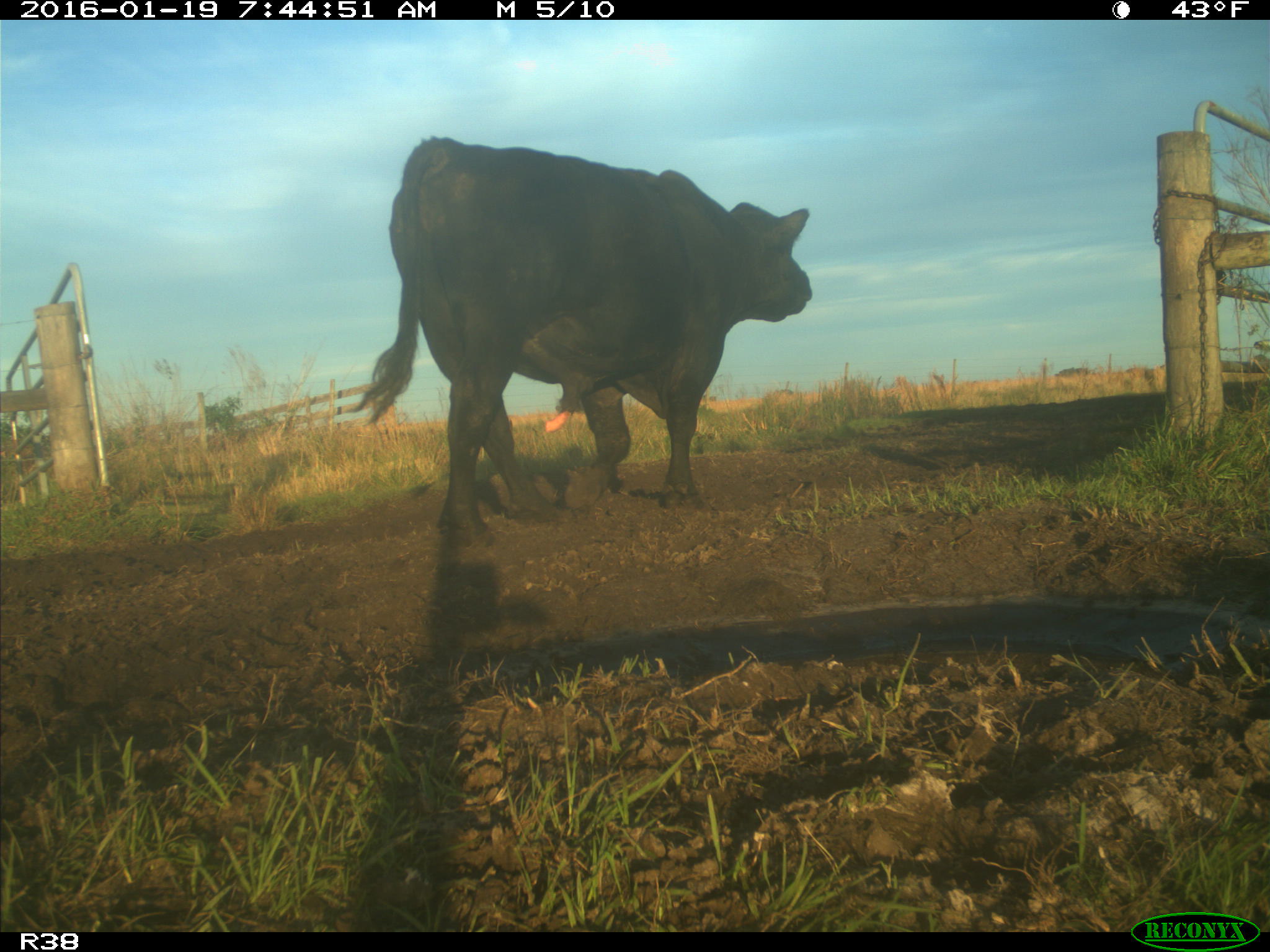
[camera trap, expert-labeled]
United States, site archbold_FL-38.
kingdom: Animalia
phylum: Chordata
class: Mammalia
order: Artiodactyla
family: Bovidae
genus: Bos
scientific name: Bos taurus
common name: domestic cow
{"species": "Bos taurus (domestic cow)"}